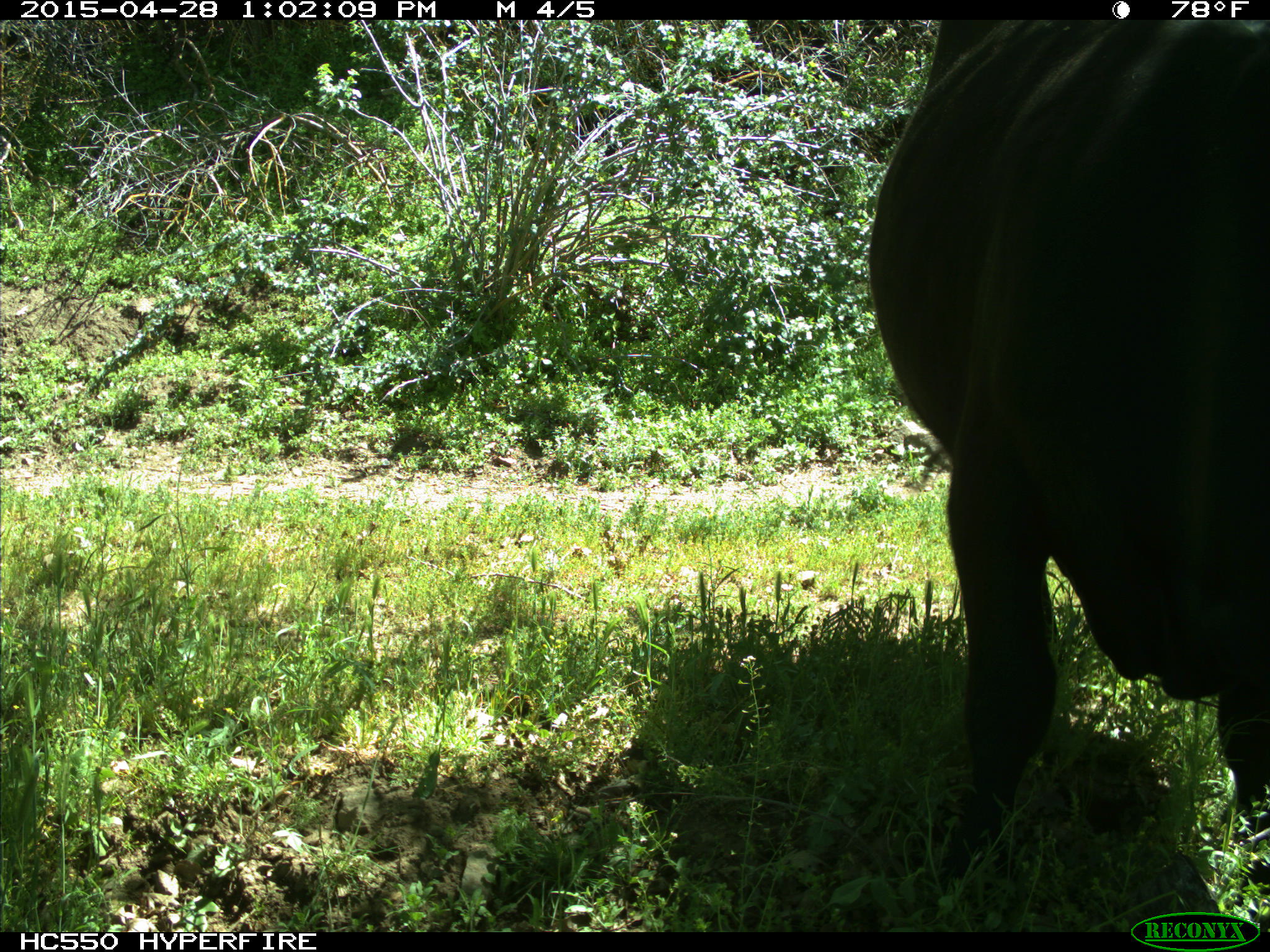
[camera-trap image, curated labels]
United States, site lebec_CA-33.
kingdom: Animalia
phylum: Chordata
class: Mammalia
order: Artiodactyla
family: Bovidae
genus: Bos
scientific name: Bos taurus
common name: domestic cow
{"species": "Bos taurus (domestic cow)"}